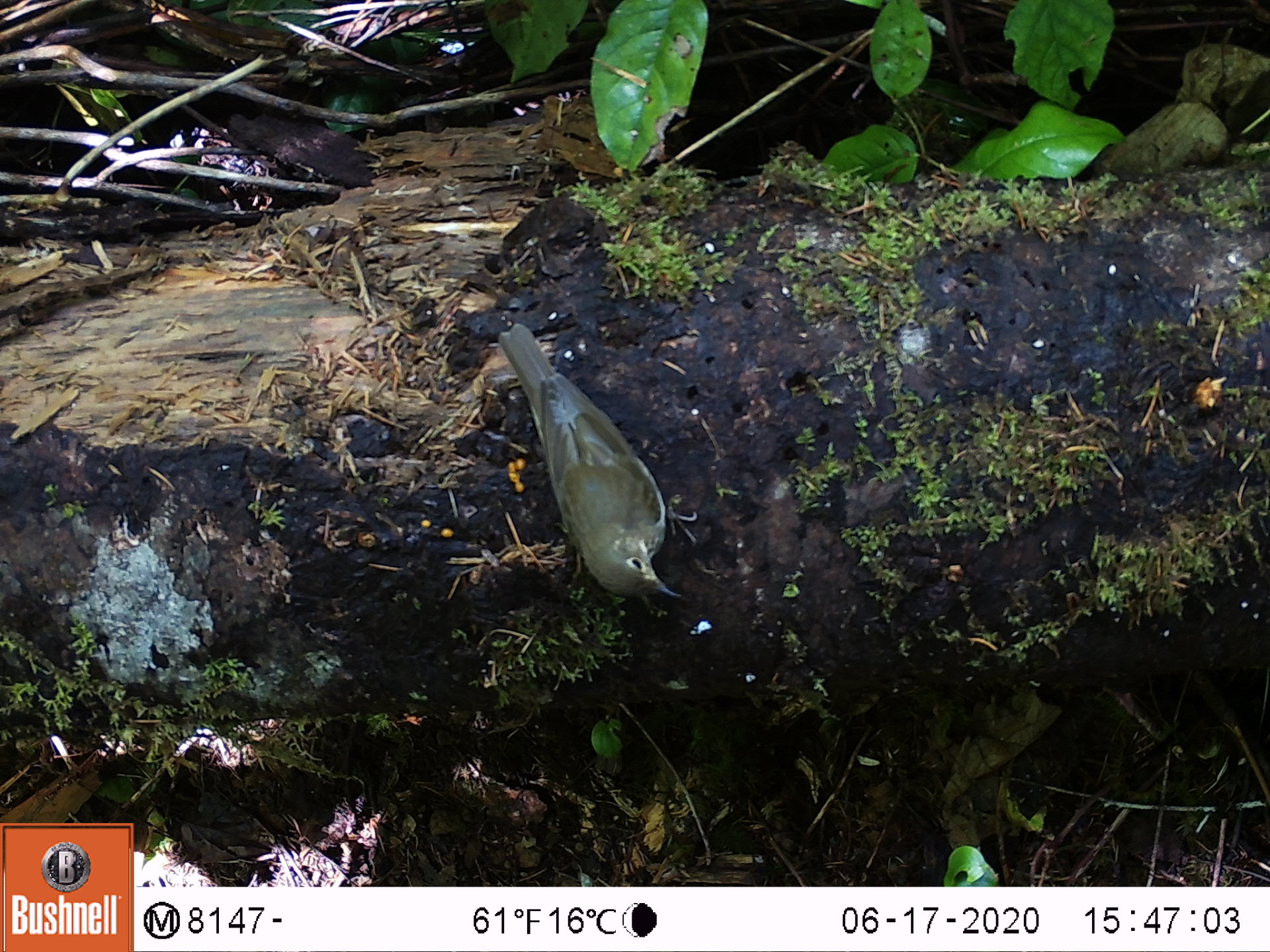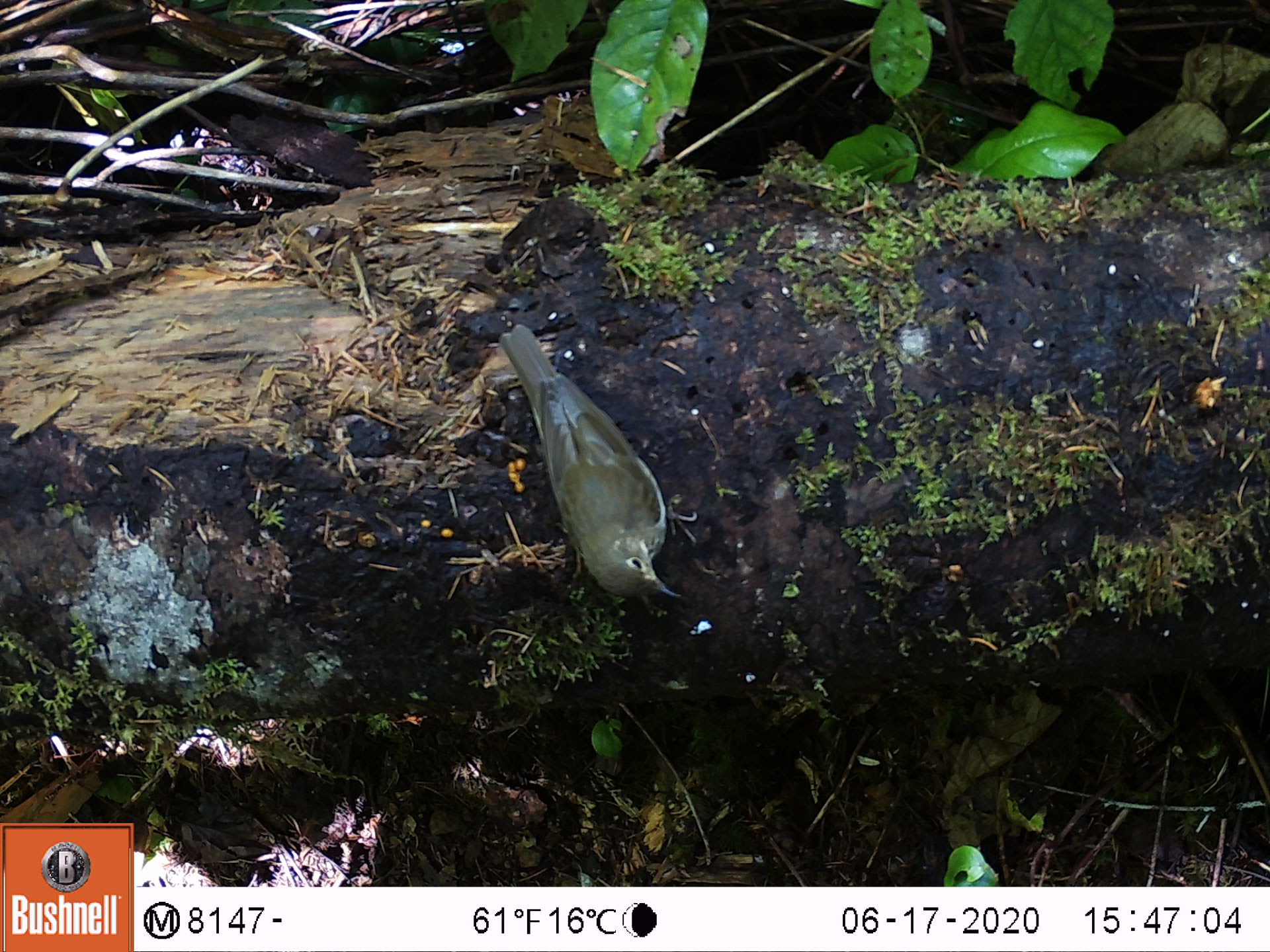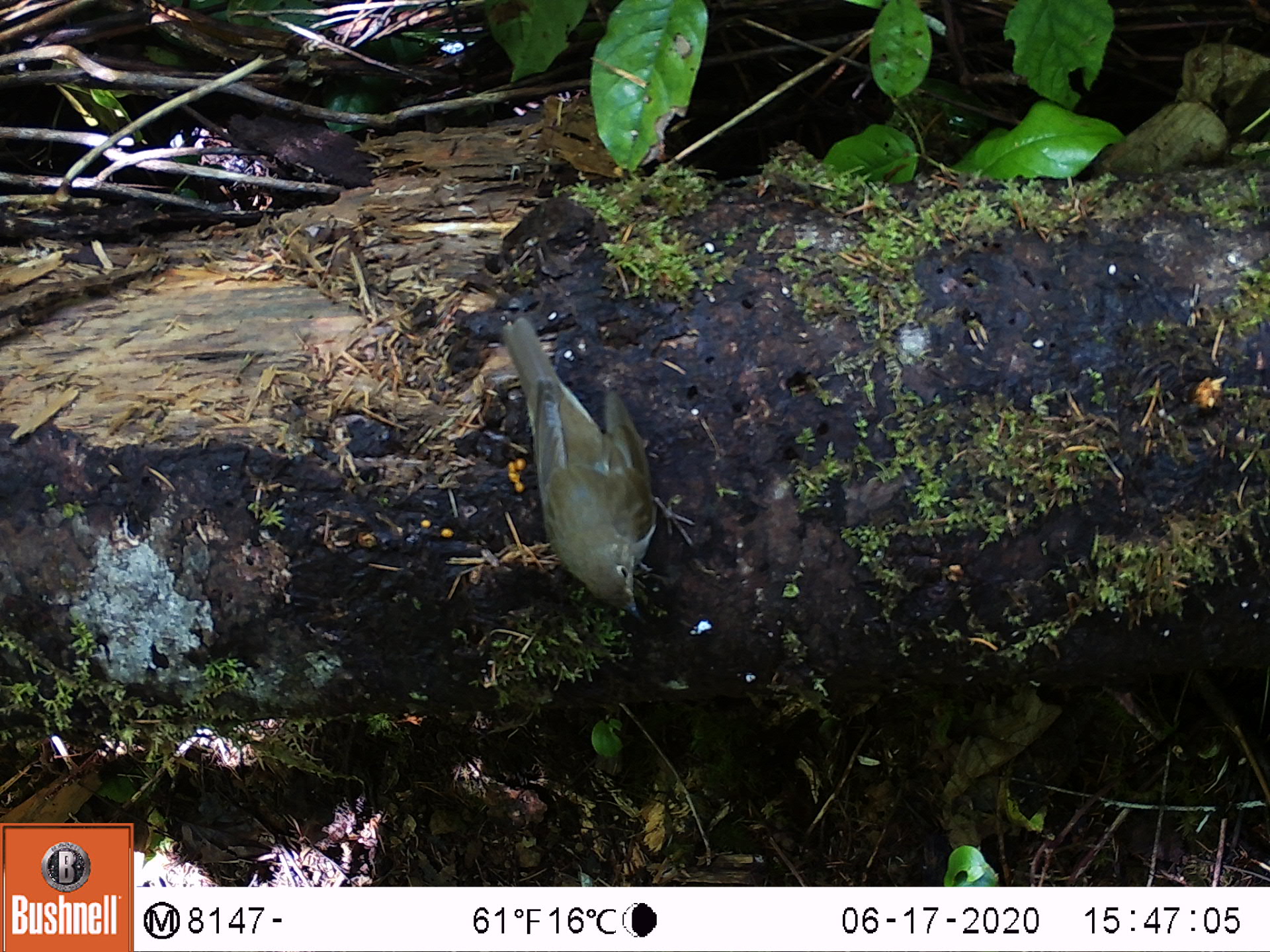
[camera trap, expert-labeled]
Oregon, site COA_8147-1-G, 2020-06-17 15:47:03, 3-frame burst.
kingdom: Animalia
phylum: Chordata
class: Aves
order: Passeriformes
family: Turdidae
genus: Catharus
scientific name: Catharus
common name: brown thrushes and nightingale-thrushes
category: catharus species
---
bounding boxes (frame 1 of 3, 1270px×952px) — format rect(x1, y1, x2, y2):
catharus species: rect(483, 317, 693, 610)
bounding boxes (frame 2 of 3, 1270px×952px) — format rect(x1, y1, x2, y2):
catharus species: rect(487, 317, 691, 616)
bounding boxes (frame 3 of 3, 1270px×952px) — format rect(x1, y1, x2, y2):
catharus species: rect(486, 307, 669, 646)